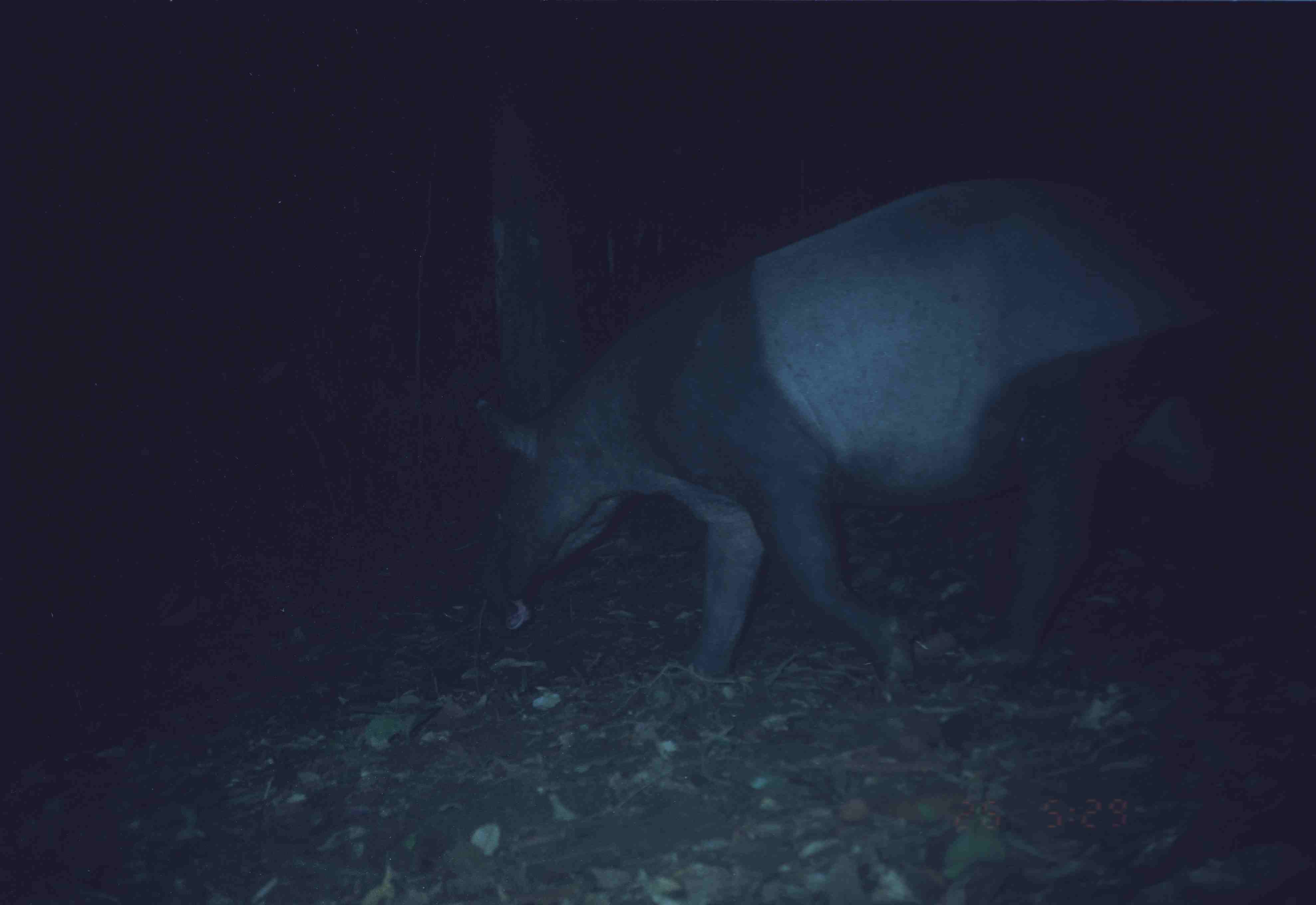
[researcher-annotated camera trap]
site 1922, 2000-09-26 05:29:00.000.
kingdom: Animalia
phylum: Chordata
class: Mammalia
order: Perissodactyla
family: Tapiridae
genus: Tapirus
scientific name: Tapirus indicus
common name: malayan tapir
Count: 1.